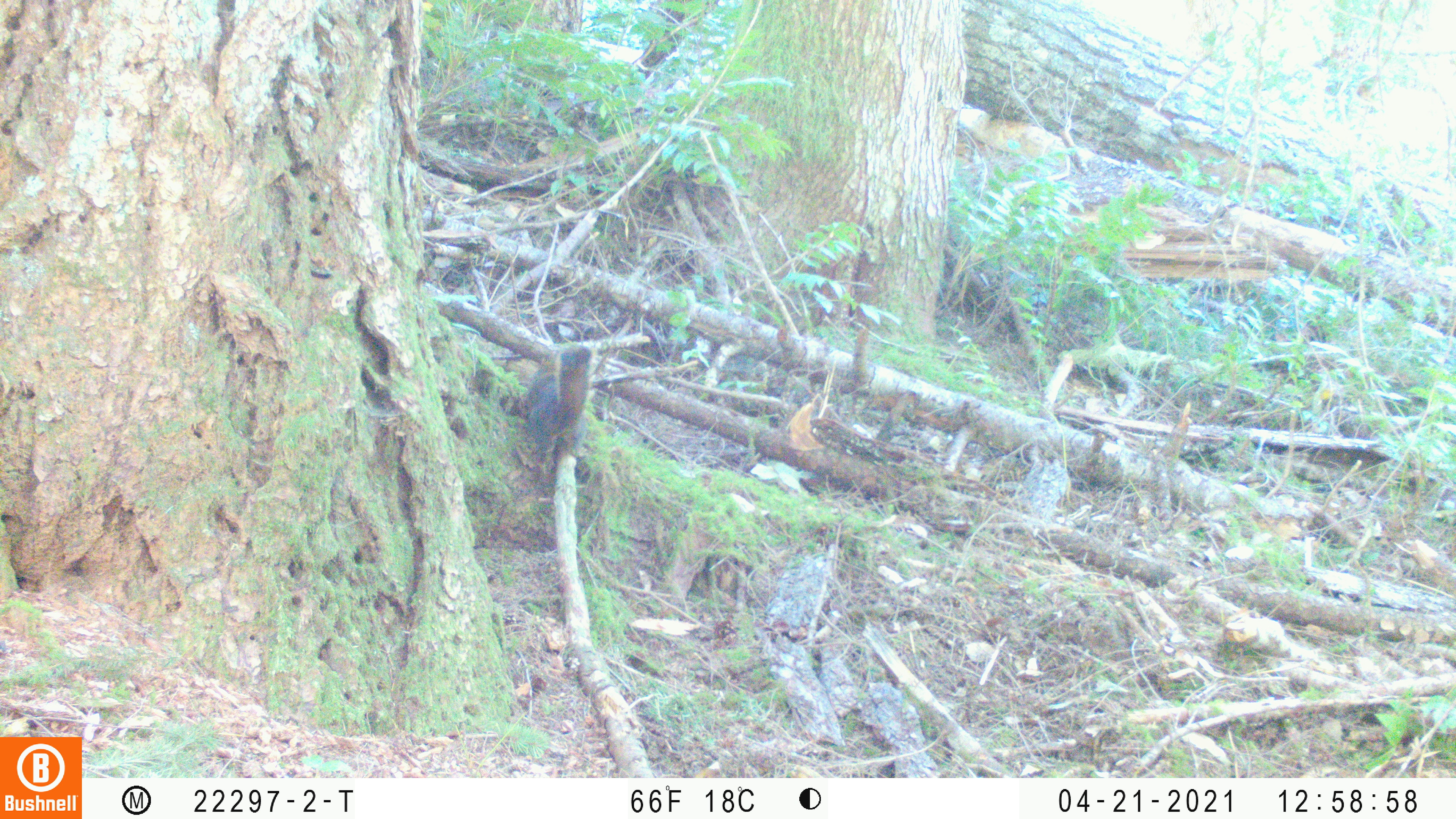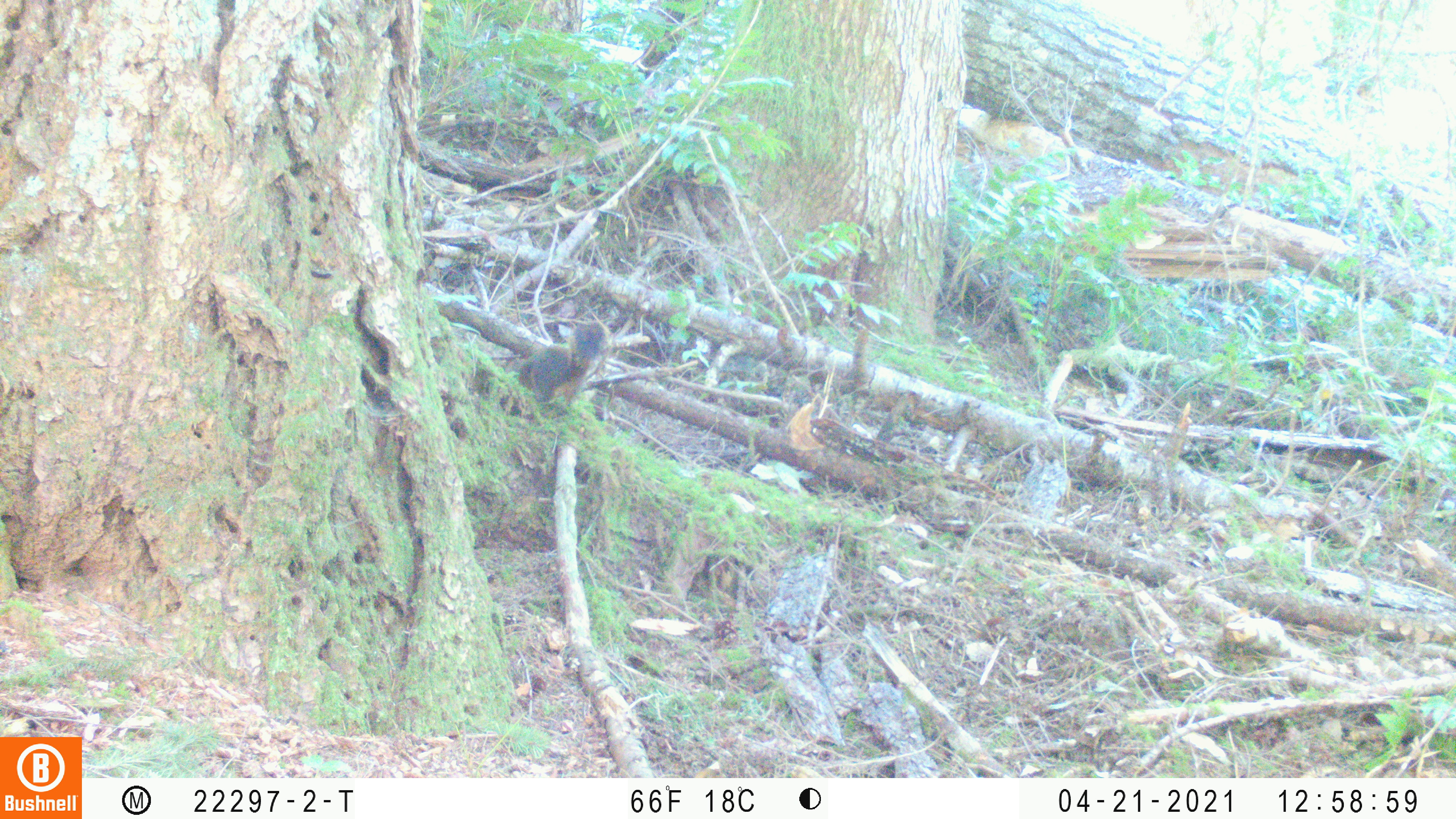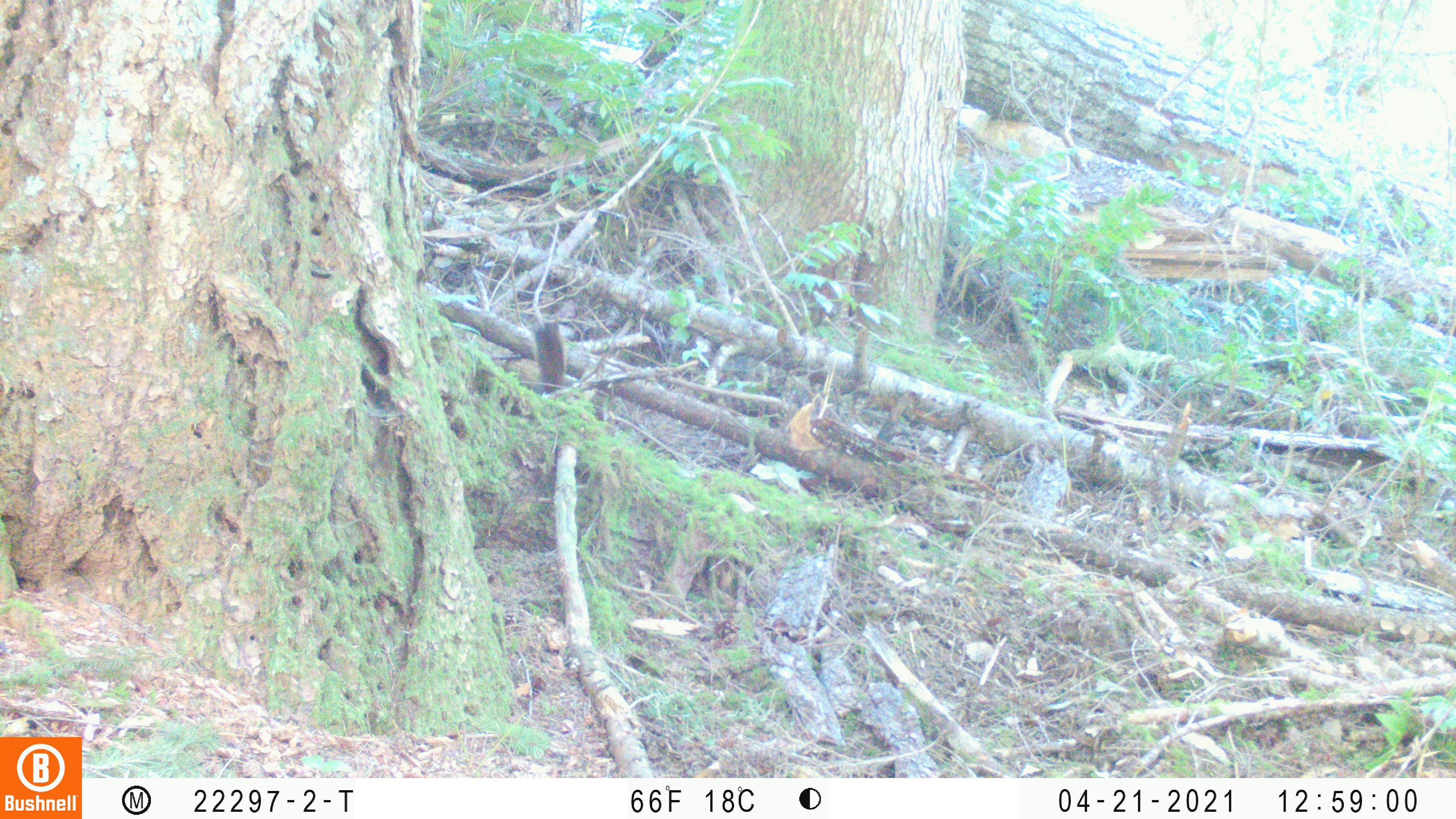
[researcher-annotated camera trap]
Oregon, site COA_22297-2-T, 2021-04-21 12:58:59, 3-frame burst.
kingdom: Animalia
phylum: Chordata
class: Mammalia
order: Rodentia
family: Sciuridae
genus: Tamiasciurus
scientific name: Tamiasciurus douglasii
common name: douglas squirrel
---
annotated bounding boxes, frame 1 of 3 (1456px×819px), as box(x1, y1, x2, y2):
douglas squirrel: box(496, 337, 626, 481)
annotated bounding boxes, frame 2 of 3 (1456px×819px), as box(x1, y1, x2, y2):
douglas squirrel: box(494, 309, 635, 432)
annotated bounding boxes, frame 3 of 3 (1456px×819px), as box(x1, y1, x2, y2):
douglas squirrel: box(479, 305, 597, 408)